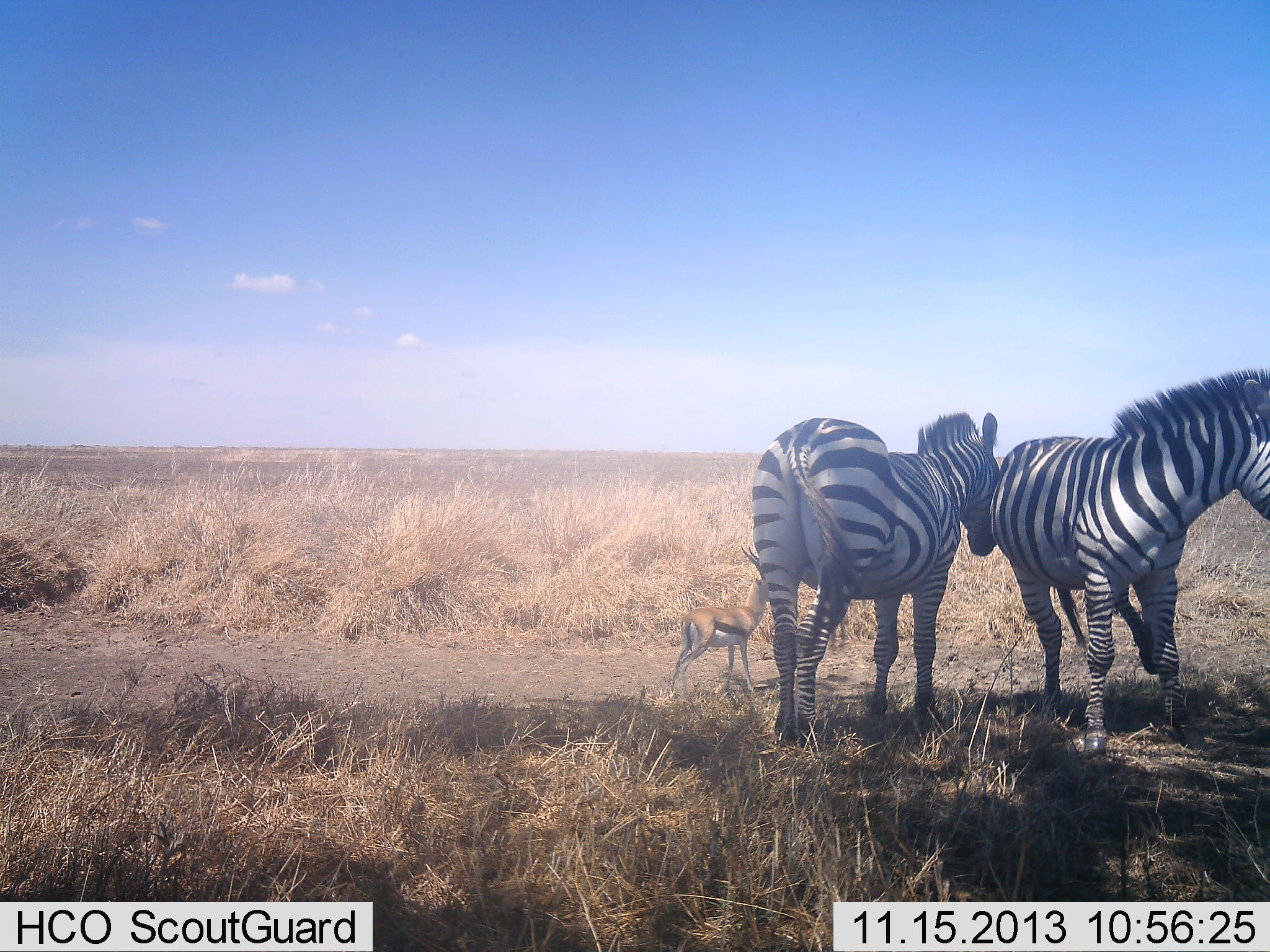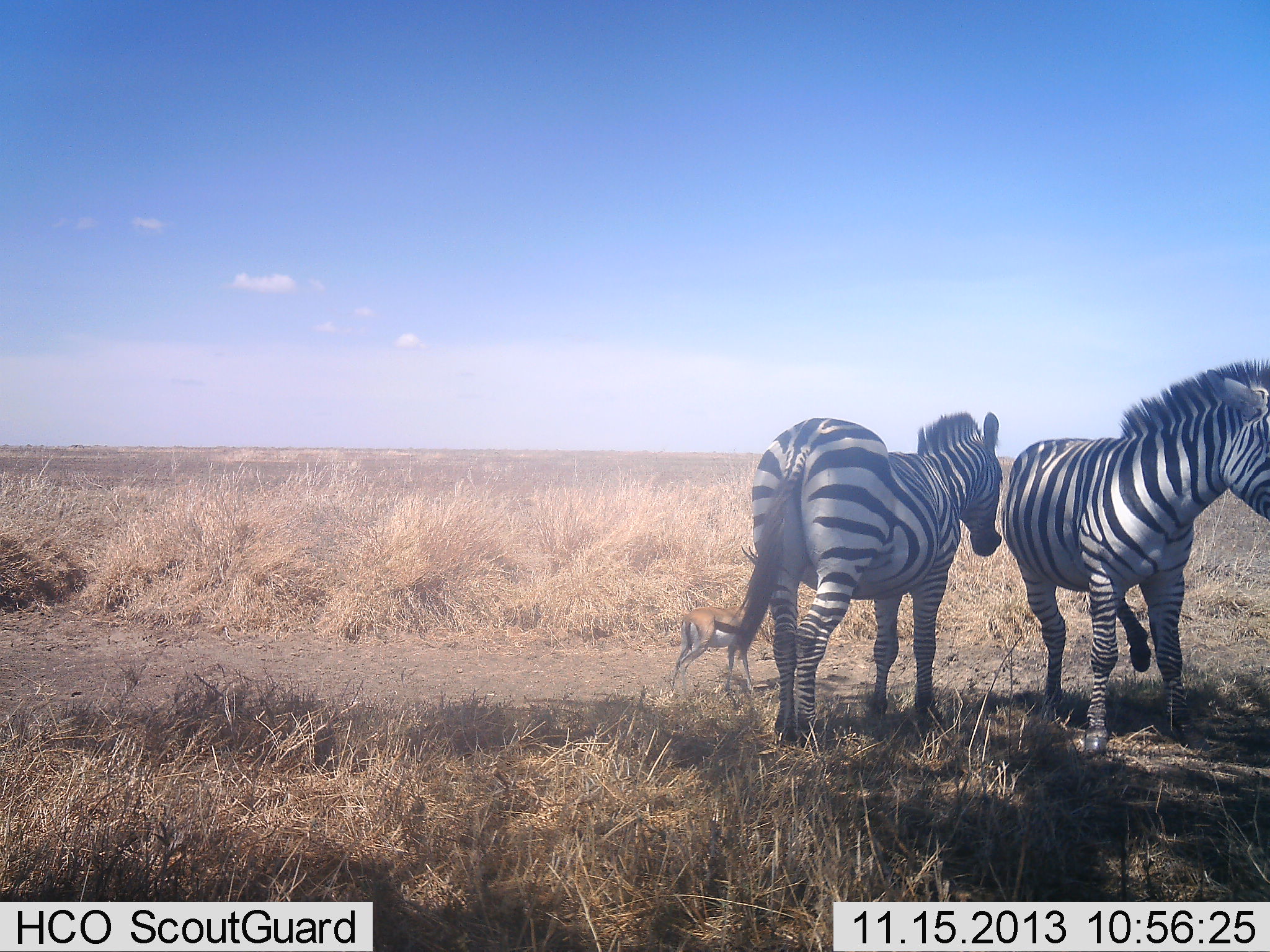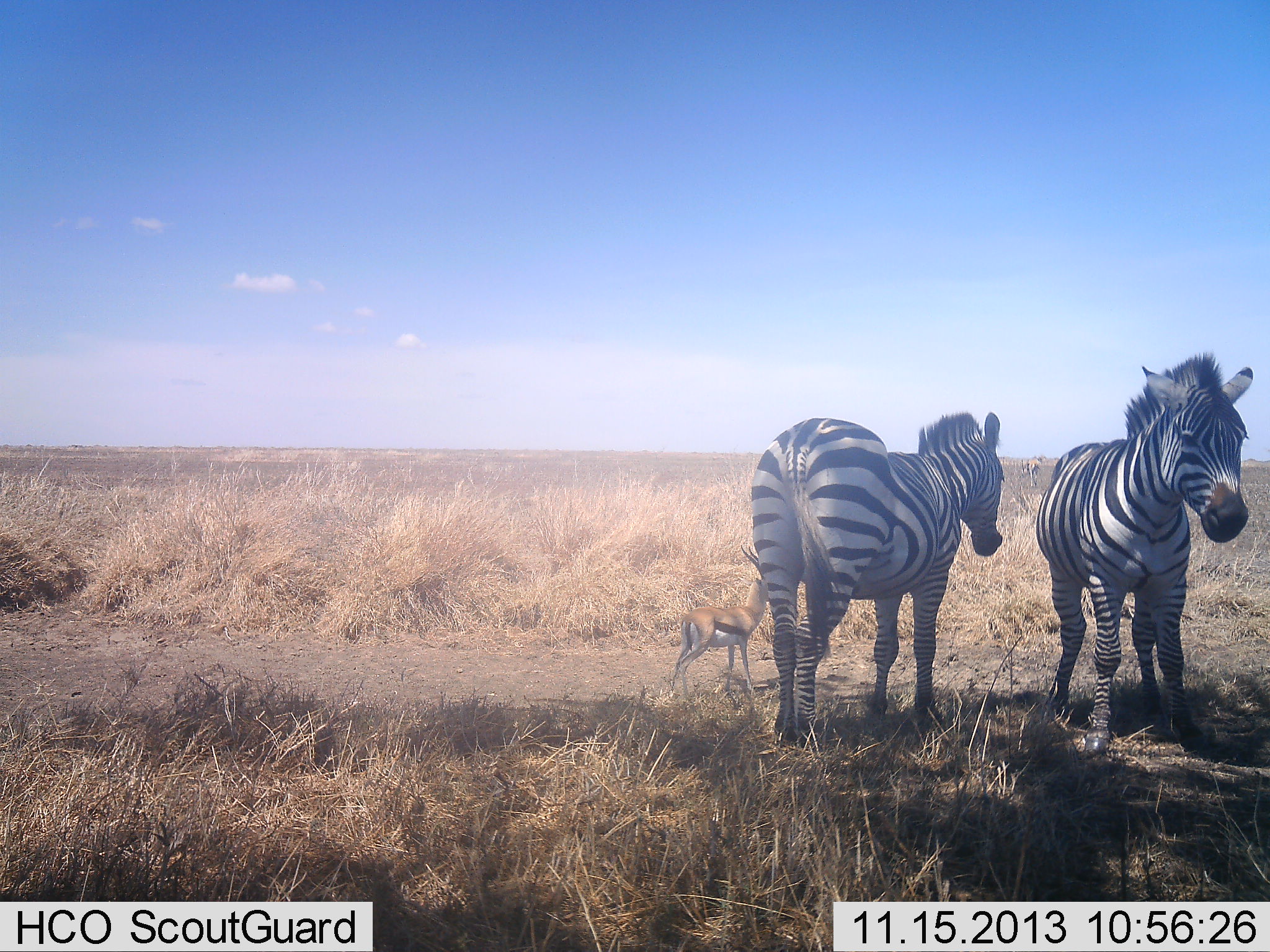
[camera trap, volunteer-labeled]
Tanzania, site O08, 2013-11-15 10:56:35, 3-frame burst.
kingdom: Animalia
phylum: Chordata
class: Mammalia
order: Artiodactyla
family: Bovidae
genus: Eudorcas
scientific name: Eudorcas thomsonii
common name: thomson's gazelle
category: gazellethomsons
Gazellethomsons (thomson's gazelle) (Eudorcas thomsonii), count 1. Behavior (volunteer vote fractions): standing 88%, resting 0%, moving 12%, interacting 0%. Young present (vote fraction): 4%. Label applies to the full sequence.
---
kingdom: Animalia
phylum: Chordata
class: Mammalia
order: Perissodactyla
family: Equidae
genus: Equus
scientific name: Equus quagga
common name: plains zebra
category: zebra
Zebra (plains zebra) (Equus quagga), count 2. Behavior (volunteer vote fractions): standing 93%, resting 3%, moving 17%, interacting 0%. Young present (vote fraction): 0%. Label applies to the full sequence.